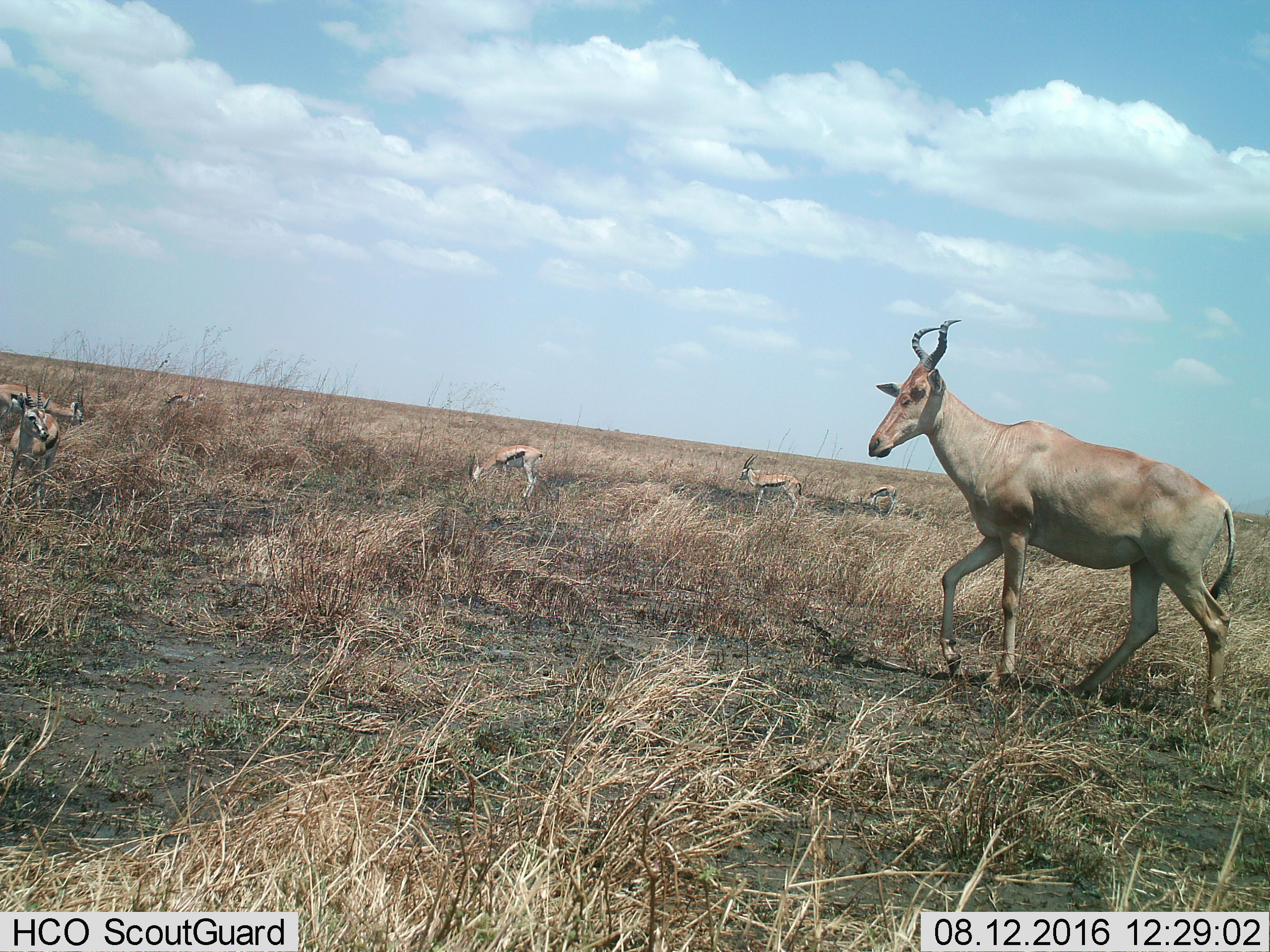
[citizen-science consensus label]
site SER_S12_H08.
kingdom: Animalia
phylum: Chordata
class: Mammalia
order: Artiodactyla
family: Bovidae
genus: Eudorcas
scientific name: Eudorcas thomsonii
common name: thomson's gazelle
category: gazellethomsons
Gazellethomsons (thomson's gazelle) (Eudorcas thomsonii), count 6. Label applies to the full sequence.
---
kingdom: Animalia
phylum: Chordata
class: Mammalia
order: Artiodactyla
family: Bovidae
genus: Alcelaphus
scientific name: Alcelaphus buselaphus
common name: hartebeest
Hartebeest (Alcelaphus buselaphus), count 1. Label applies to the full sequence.